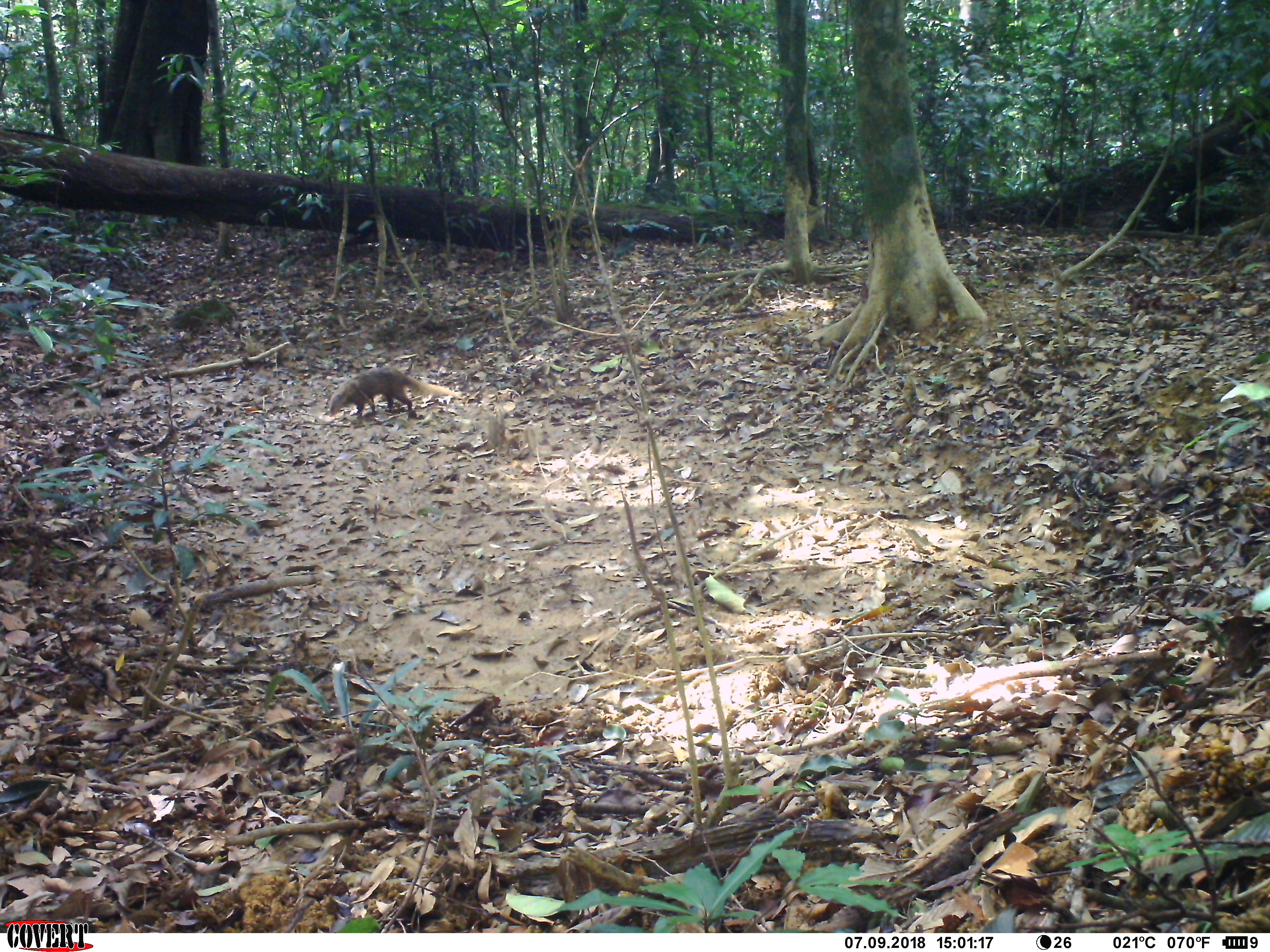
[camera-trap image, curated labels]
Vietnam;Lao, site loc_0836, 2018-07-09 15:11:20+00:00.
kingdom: Animalia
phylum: Chordata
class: Mammalia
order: Carnivora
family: Herpestidae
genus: Urva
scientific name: Urva urva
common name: crab-eating mongoose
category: crab eating mongoose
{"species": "crab eating mongoose (crab-eating mongoose) (Urva urva)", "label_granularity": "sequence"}